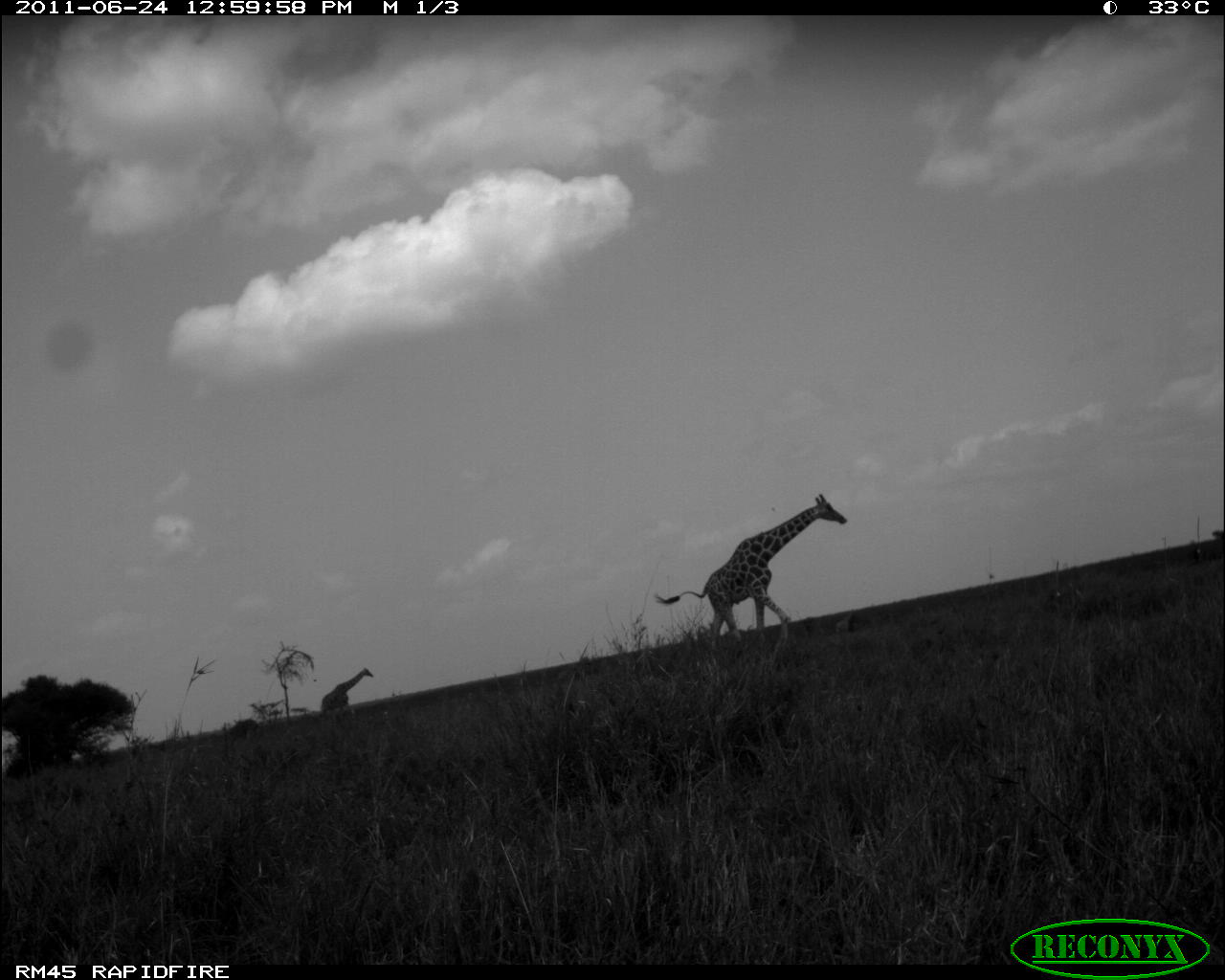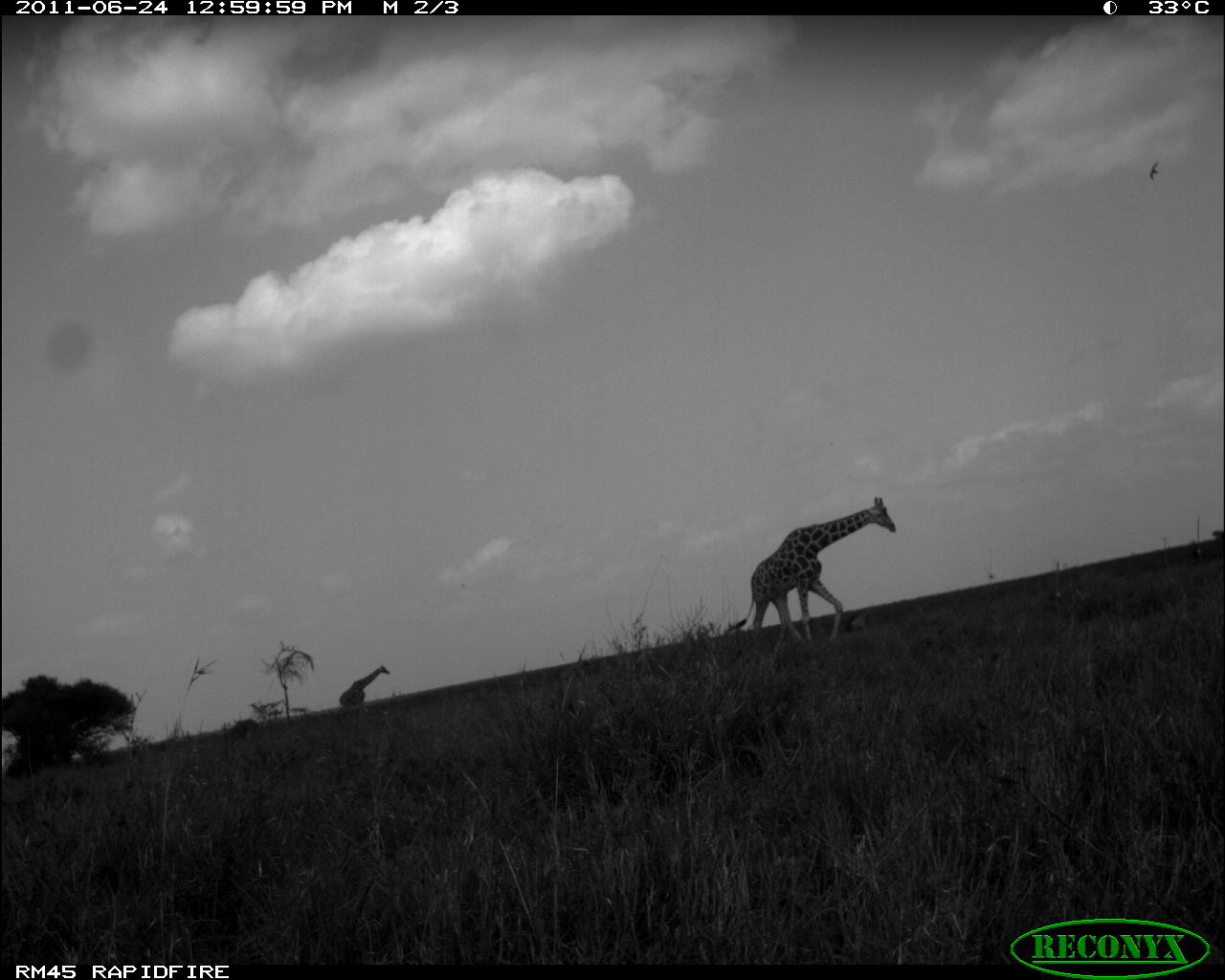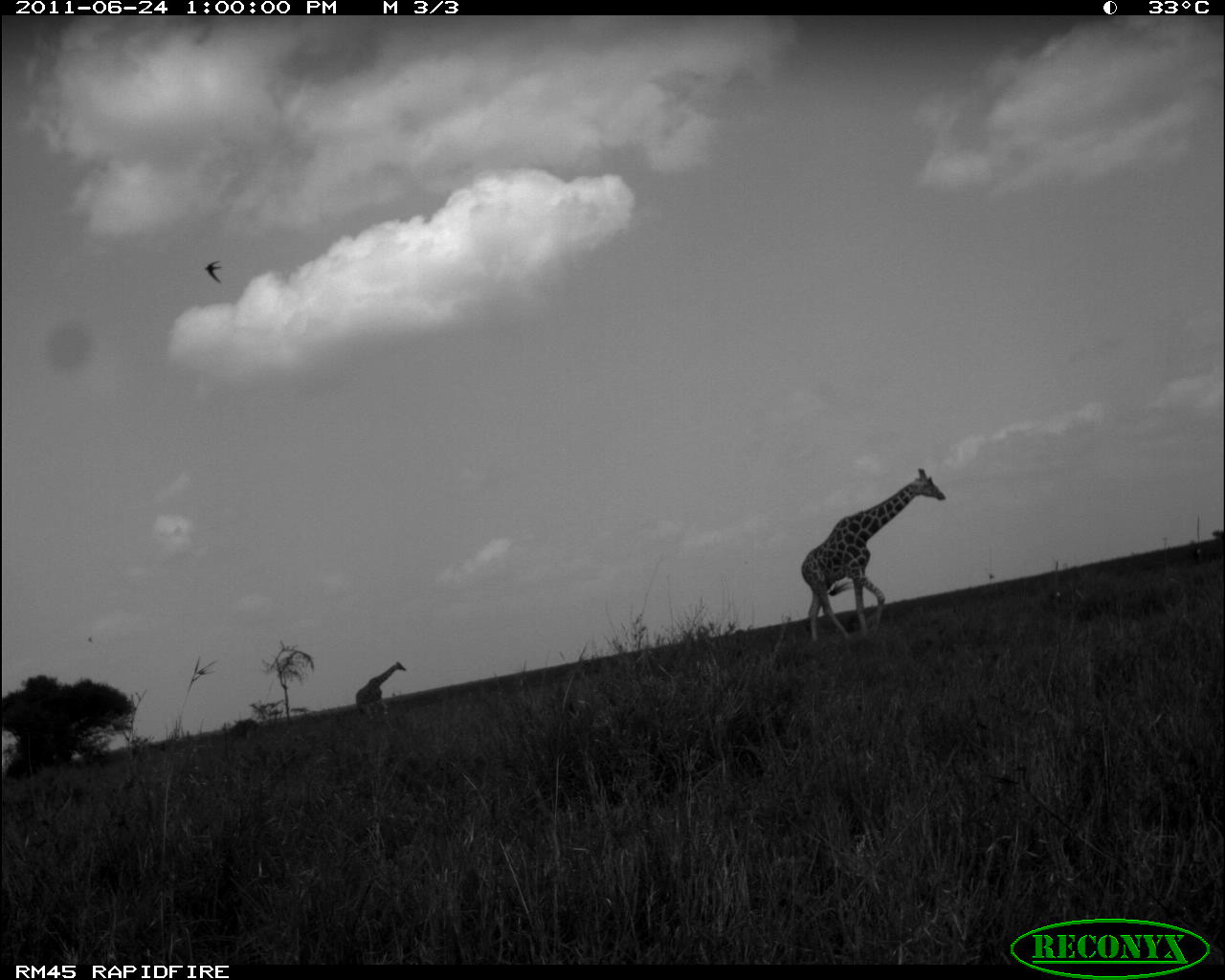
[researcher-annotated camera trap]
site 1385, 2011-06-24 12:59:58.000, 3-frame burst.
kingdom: Animalia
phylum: Chordata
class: Mammalia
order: Artiodactyla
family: Giraffidae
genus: Giraffa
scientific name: Giraffa camelopardalis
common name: giraffe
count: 2